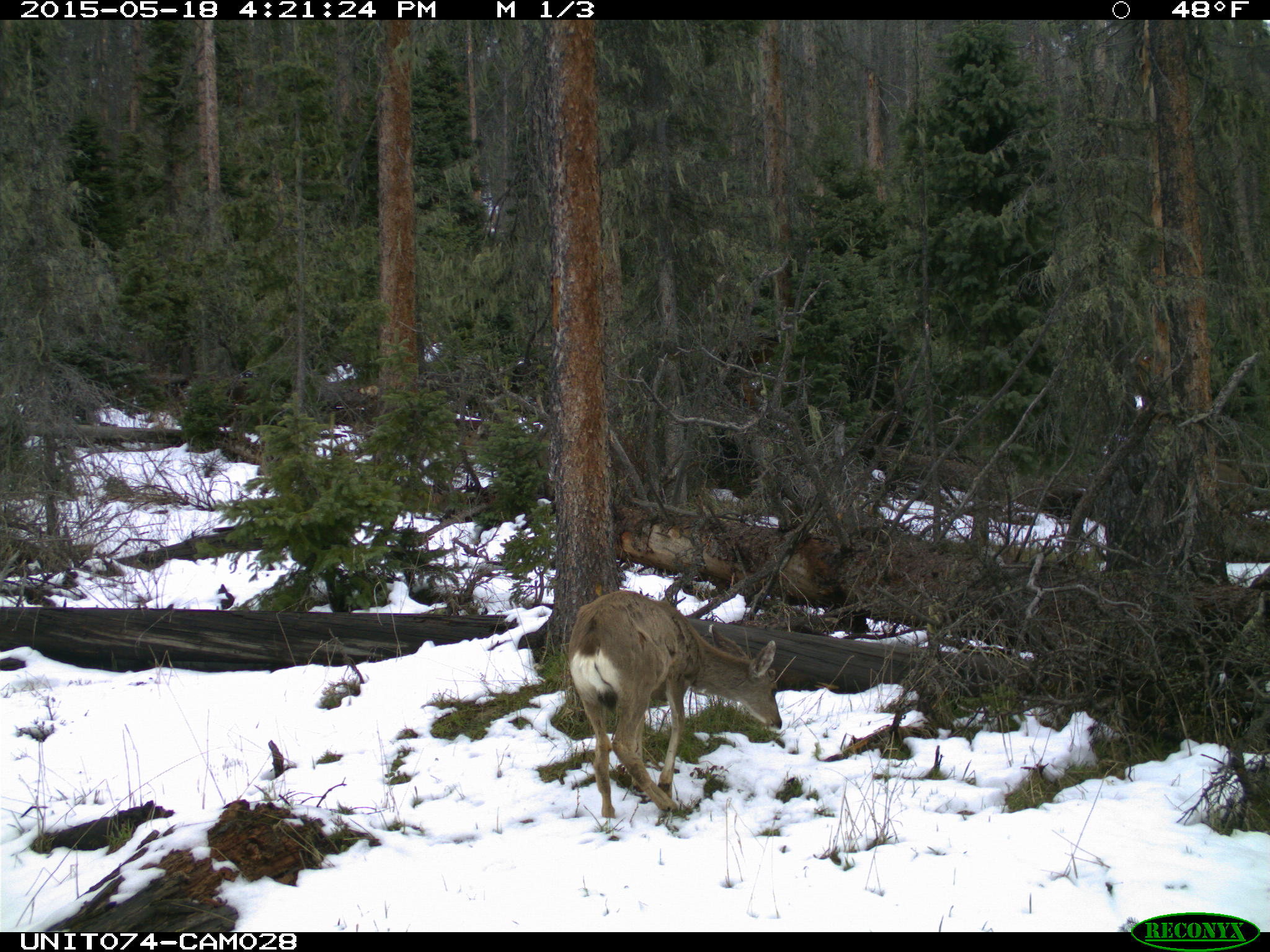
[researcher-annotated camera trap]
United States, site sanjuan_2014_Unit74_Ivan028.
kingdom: Animalia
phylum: Chordata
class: Mammalia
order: Artiodactyla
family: Cervidae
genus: Odocoileus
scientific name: Odocoileus hemionus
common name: mule deer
Odocoileus hemionus (mule deer).